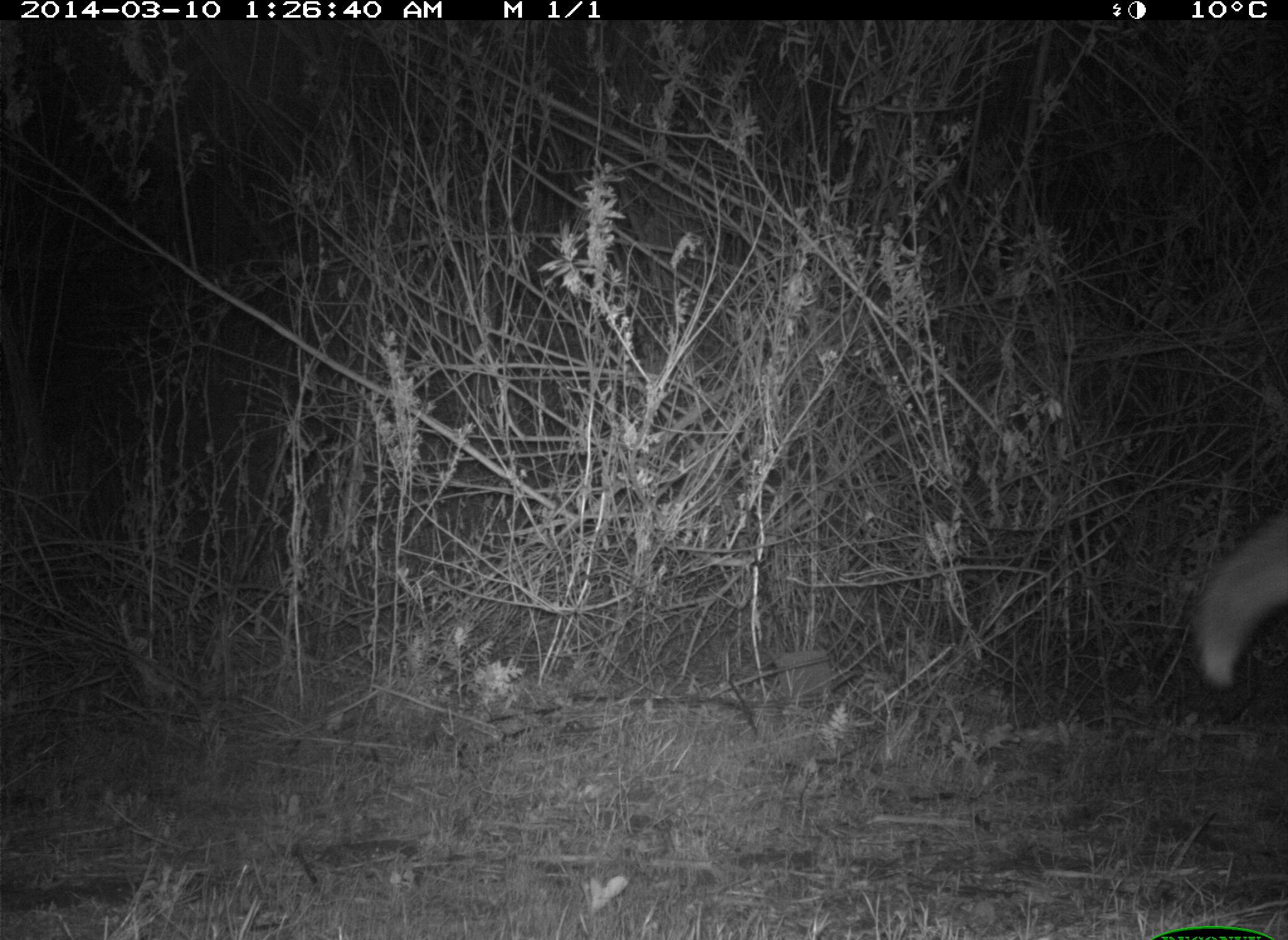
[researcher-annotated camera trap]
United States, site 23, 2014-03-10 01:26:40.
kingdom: Animalia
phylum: Chordata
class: Mammalia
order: Carnivora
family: Canidae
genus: Canis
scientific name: Canis latrans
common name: coyote